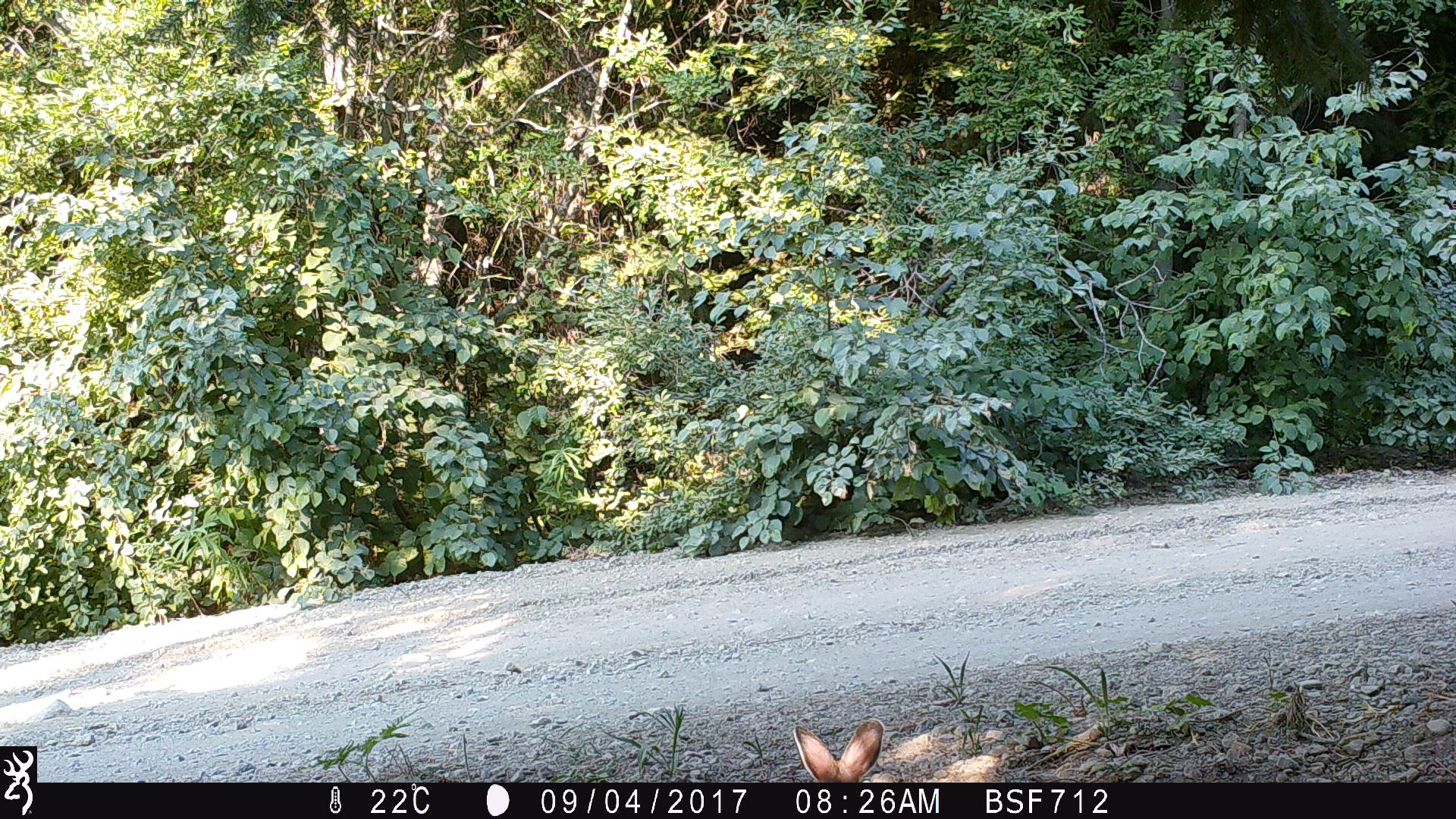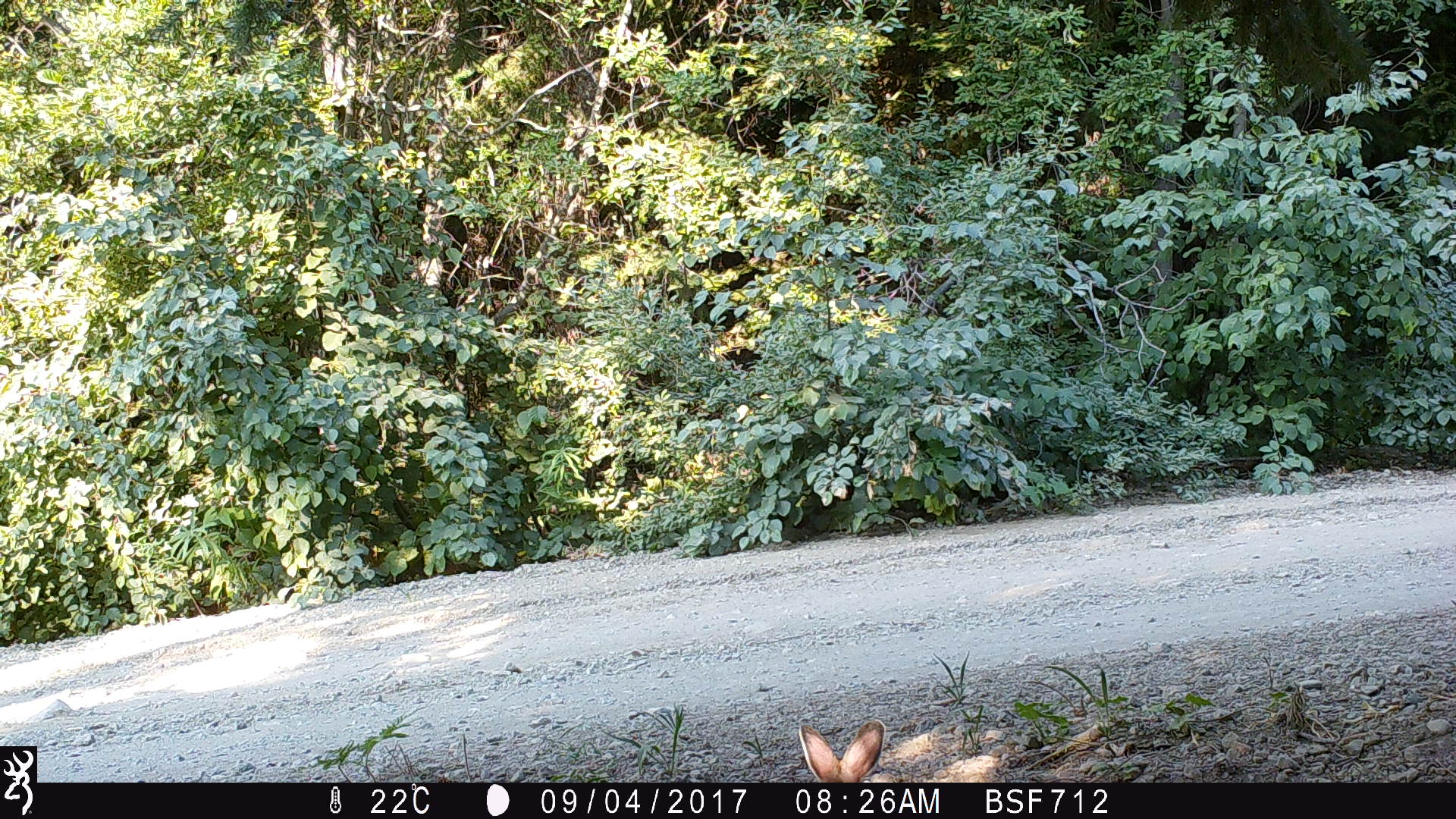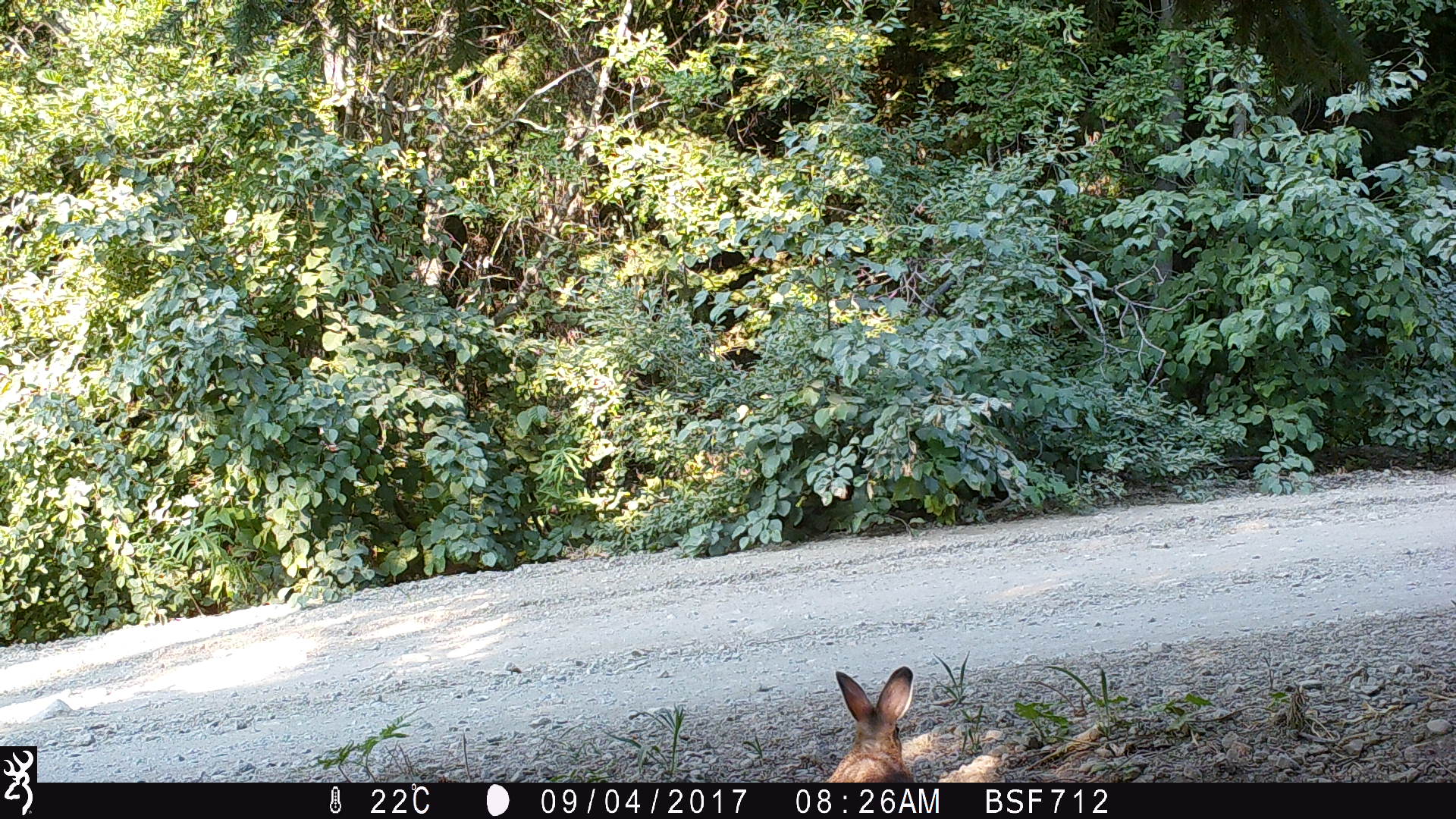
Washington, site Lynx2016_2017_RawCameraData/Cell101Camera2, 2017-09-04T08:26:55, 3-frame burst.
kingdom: Animalia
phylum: Chordata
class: Mammalia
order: Lagomorpha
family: Leporidae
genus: Lepus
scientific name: Lepus americanus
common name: snowshoe hare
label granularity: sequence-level